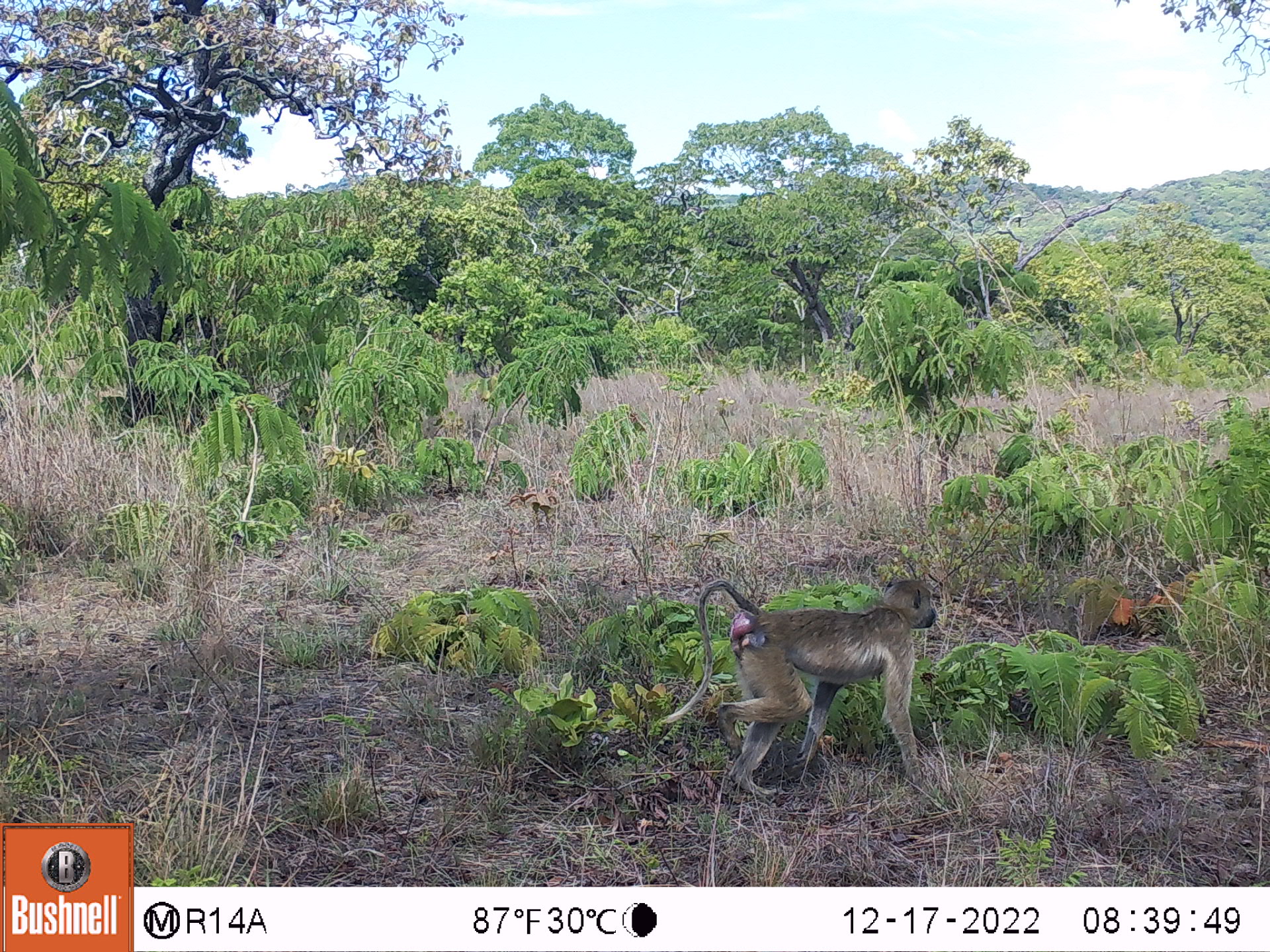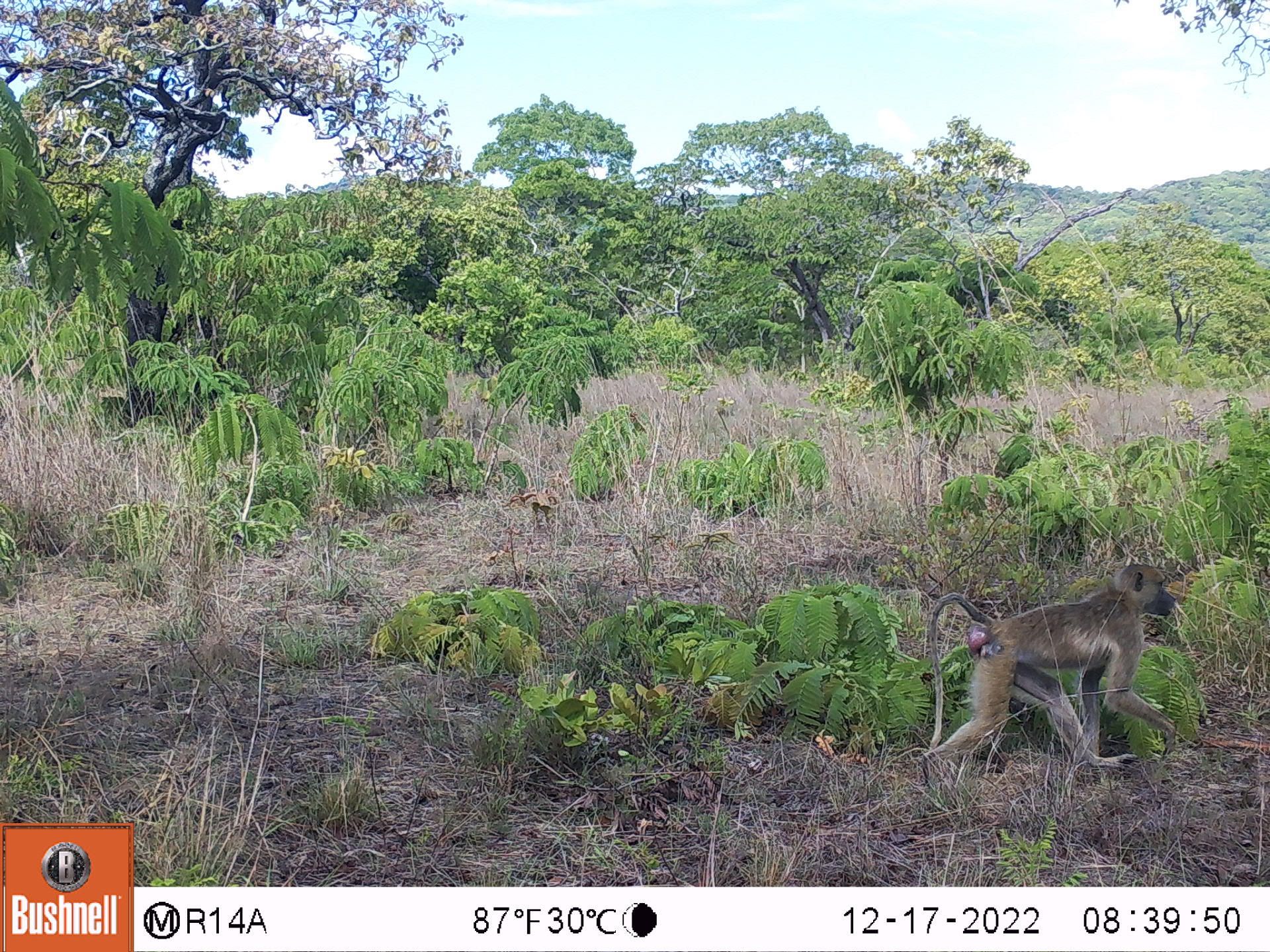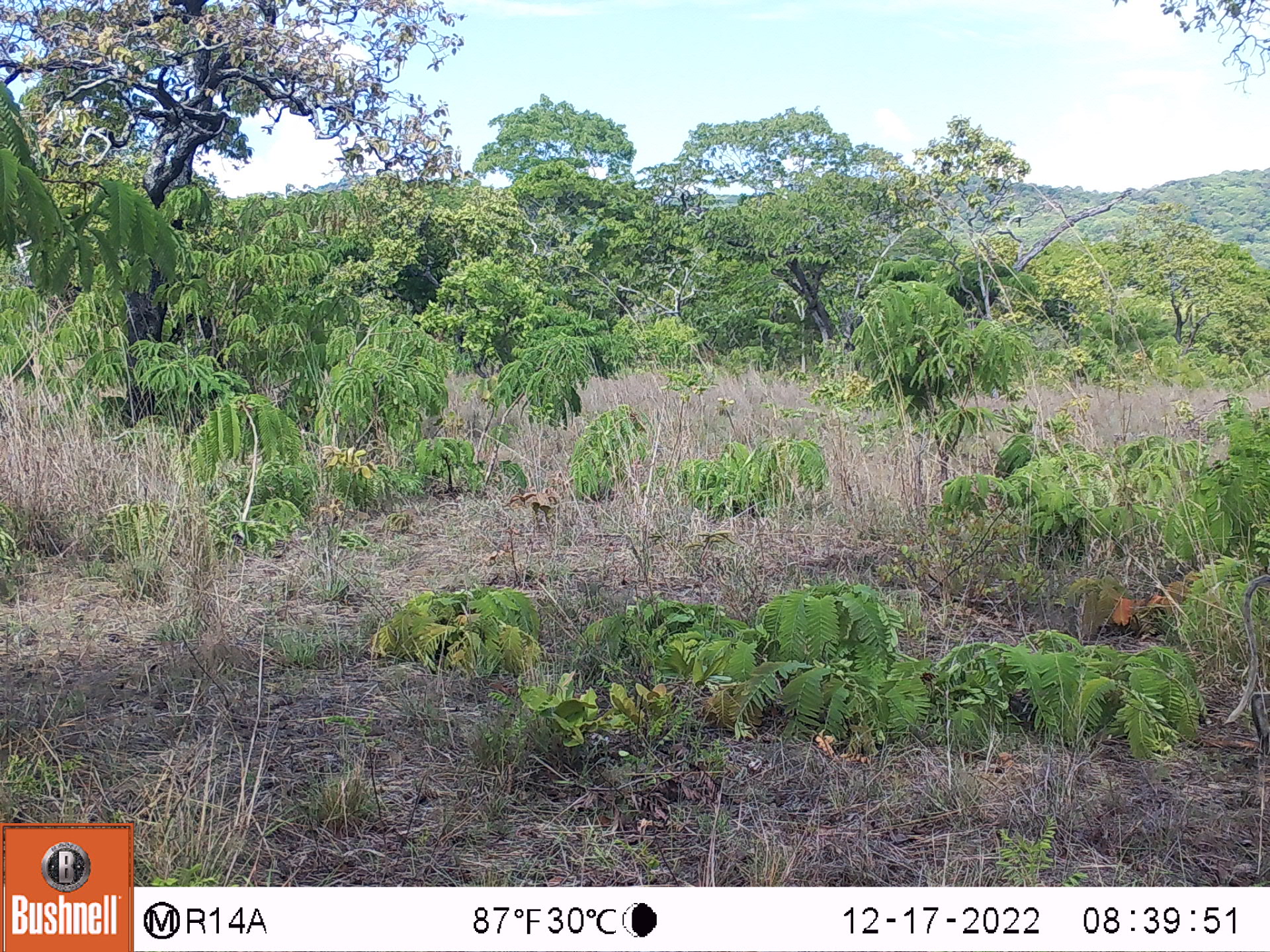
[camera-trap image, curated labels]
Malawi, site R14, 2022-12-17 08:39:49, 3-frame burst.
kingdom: Animalia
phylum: Chordata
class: Mammalia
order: Primates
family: Cercopithecidae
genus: Papio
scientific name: Papio cynocephalus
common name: yellow baboon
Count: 1.